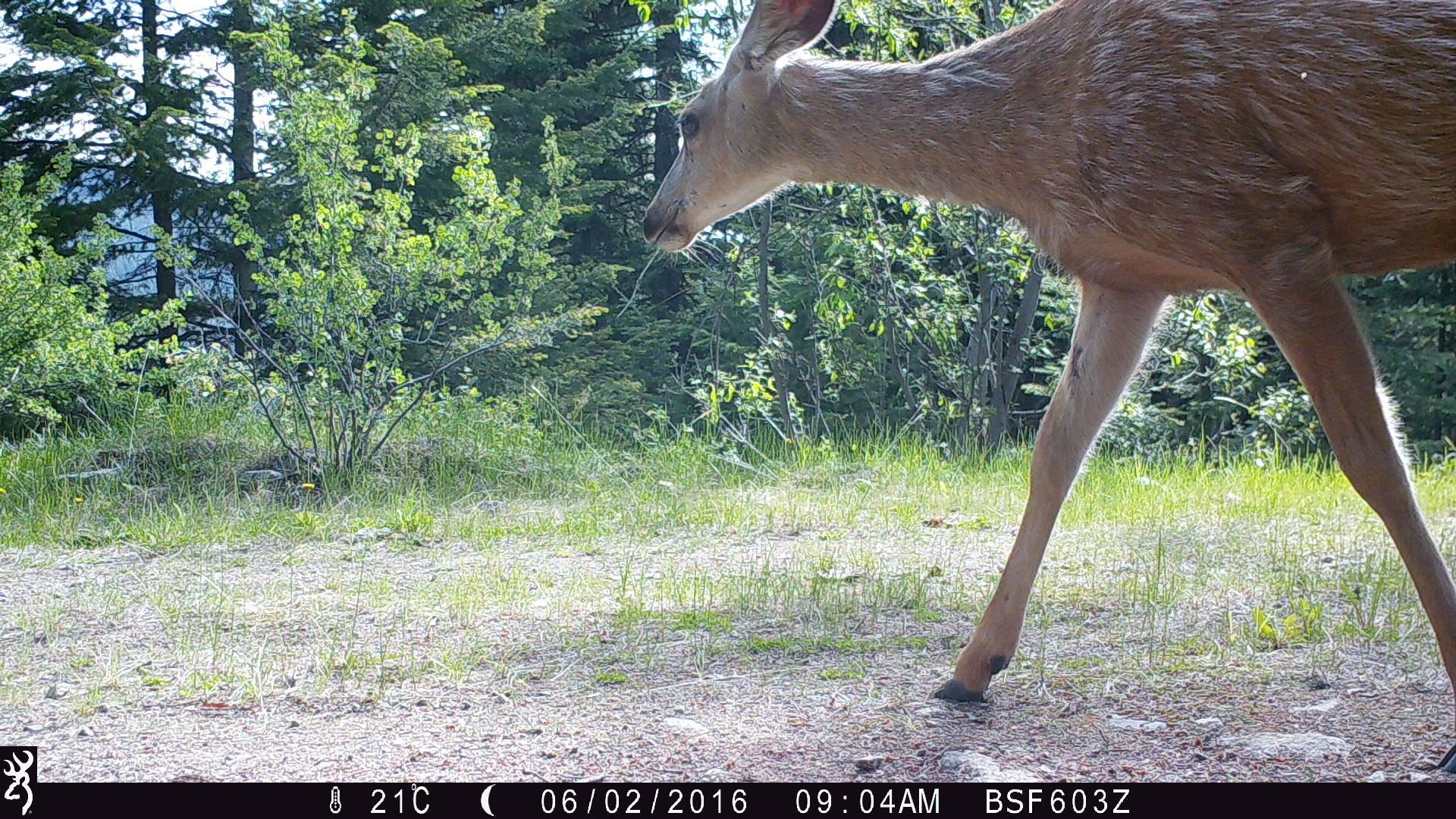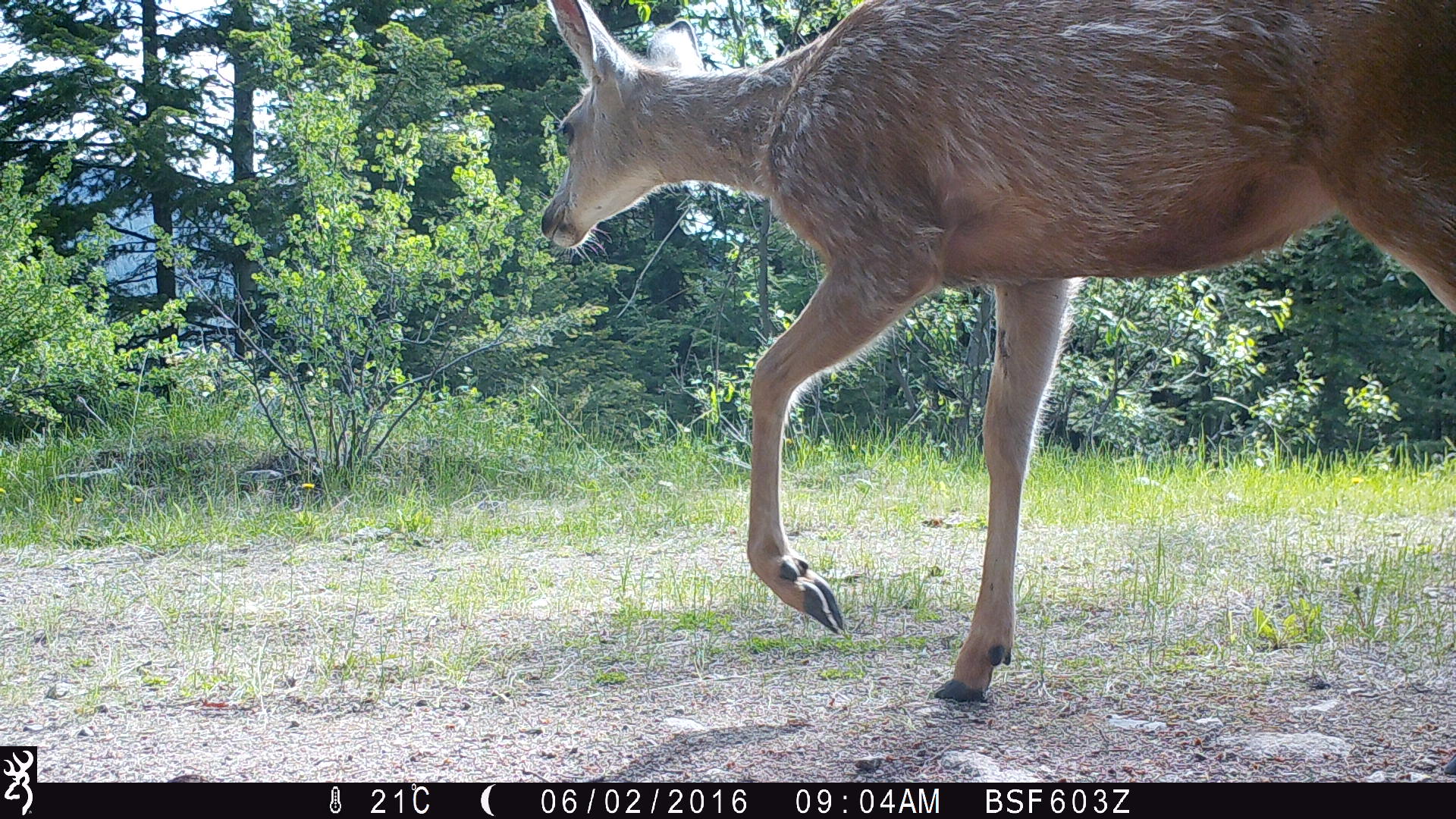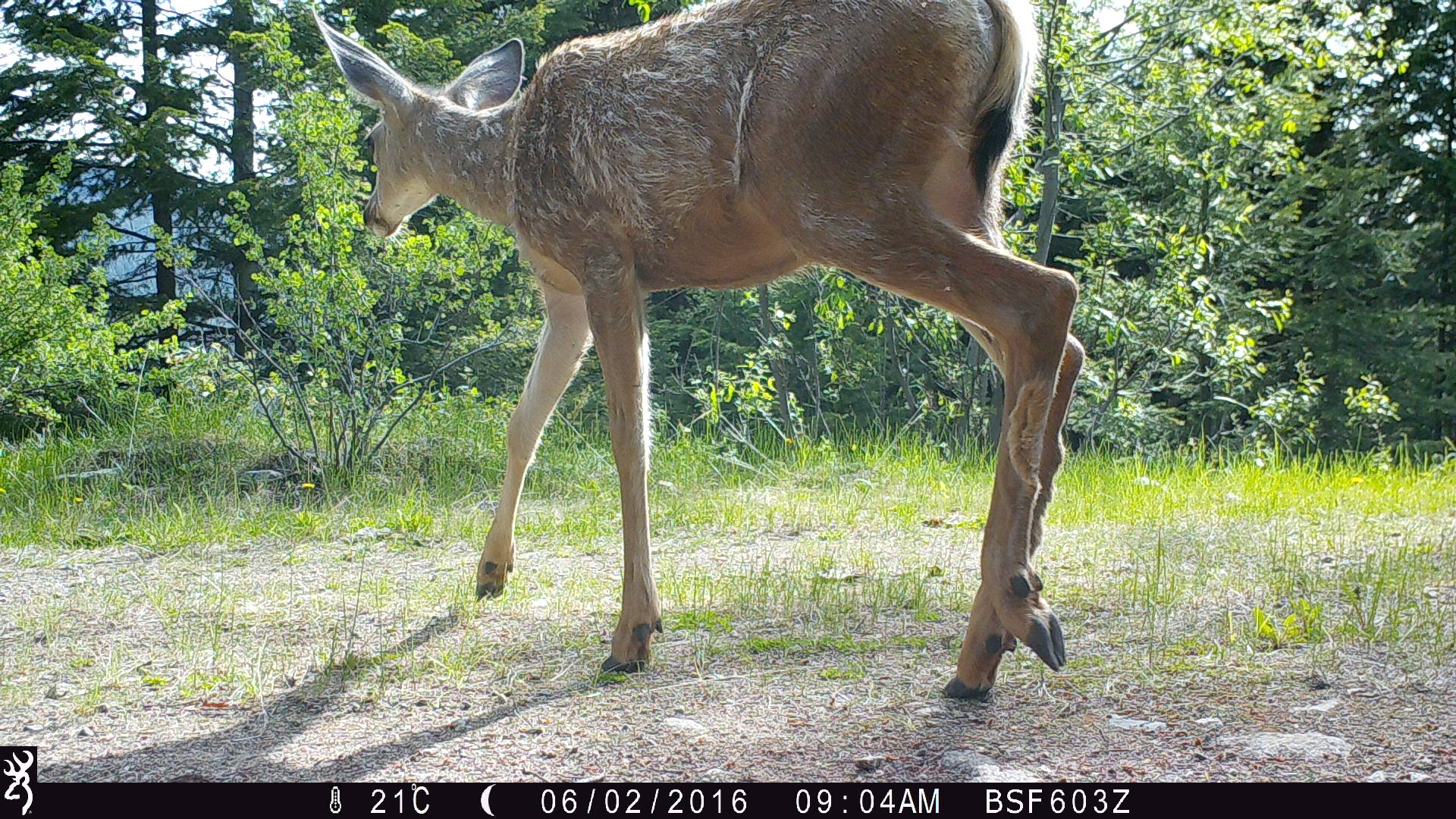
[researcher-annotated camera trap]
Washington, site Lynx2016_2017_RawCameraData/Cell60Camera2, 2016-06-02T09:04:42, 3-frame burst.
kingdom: Animalia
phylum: Chordata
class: Mammalia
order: Artiodactyla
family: Cervidae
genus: Odocoileus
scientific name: Odocoileus hemionus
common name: mule deer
Odocoileus hemionus (mule deer). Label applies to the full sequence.